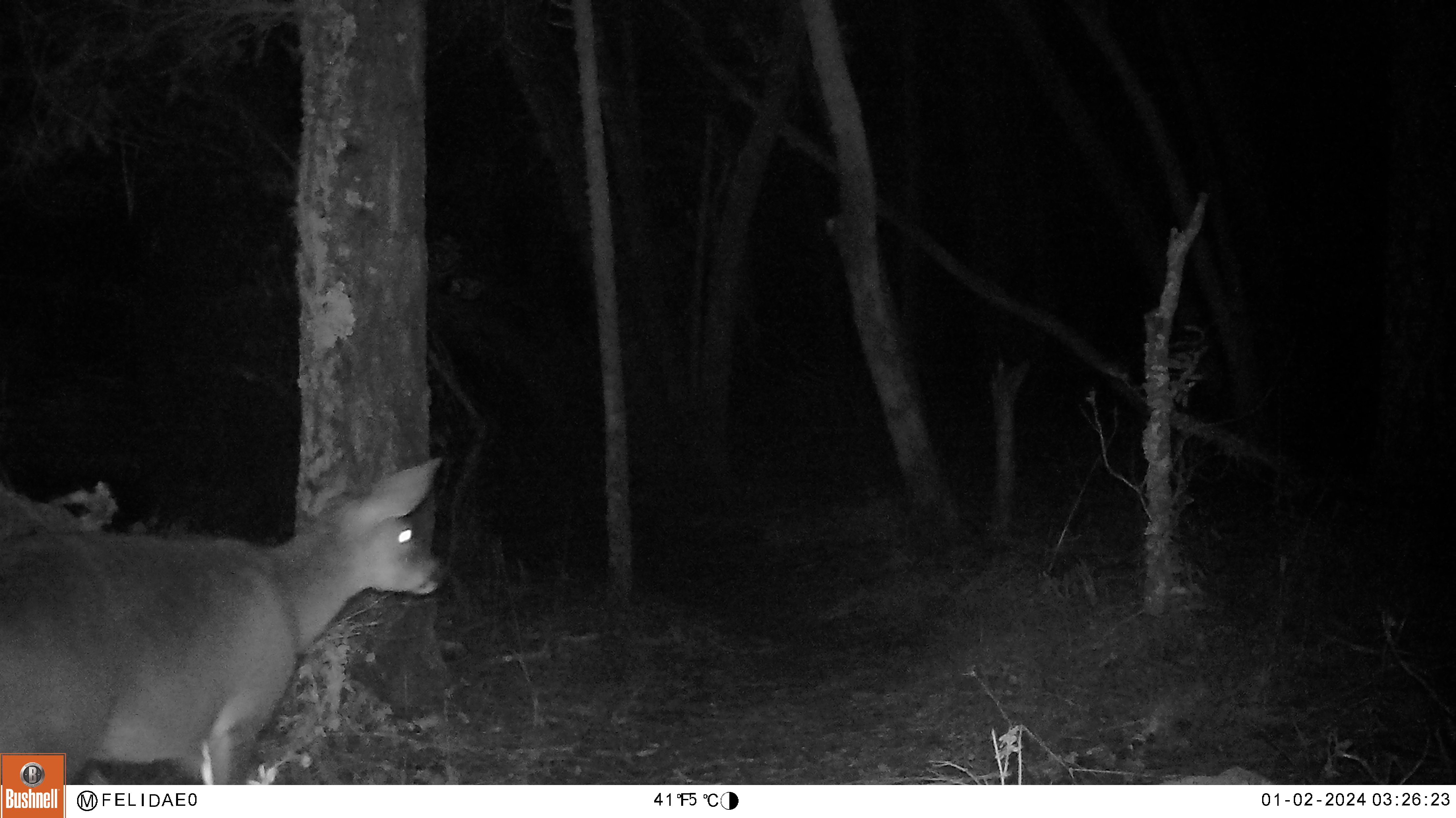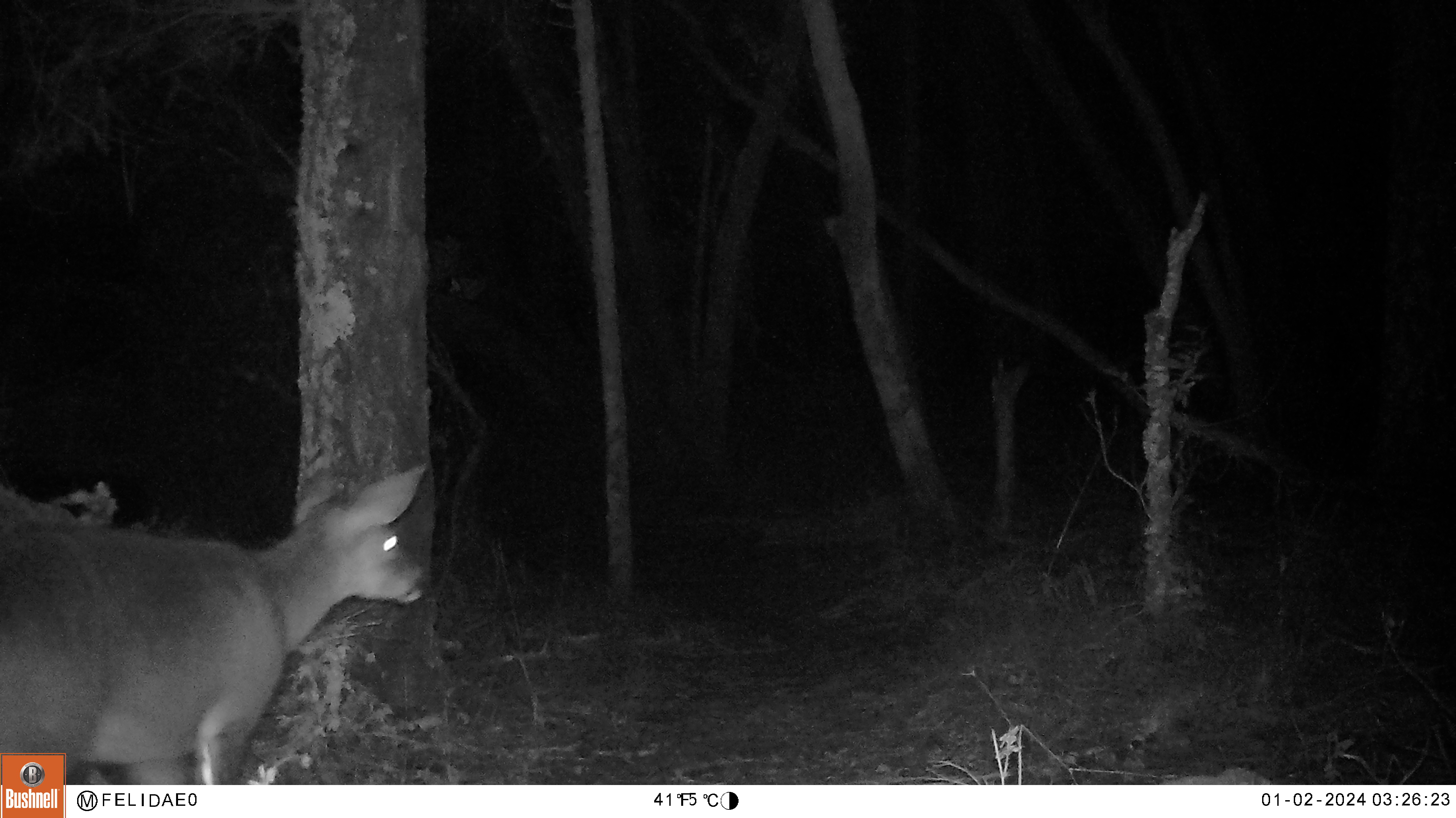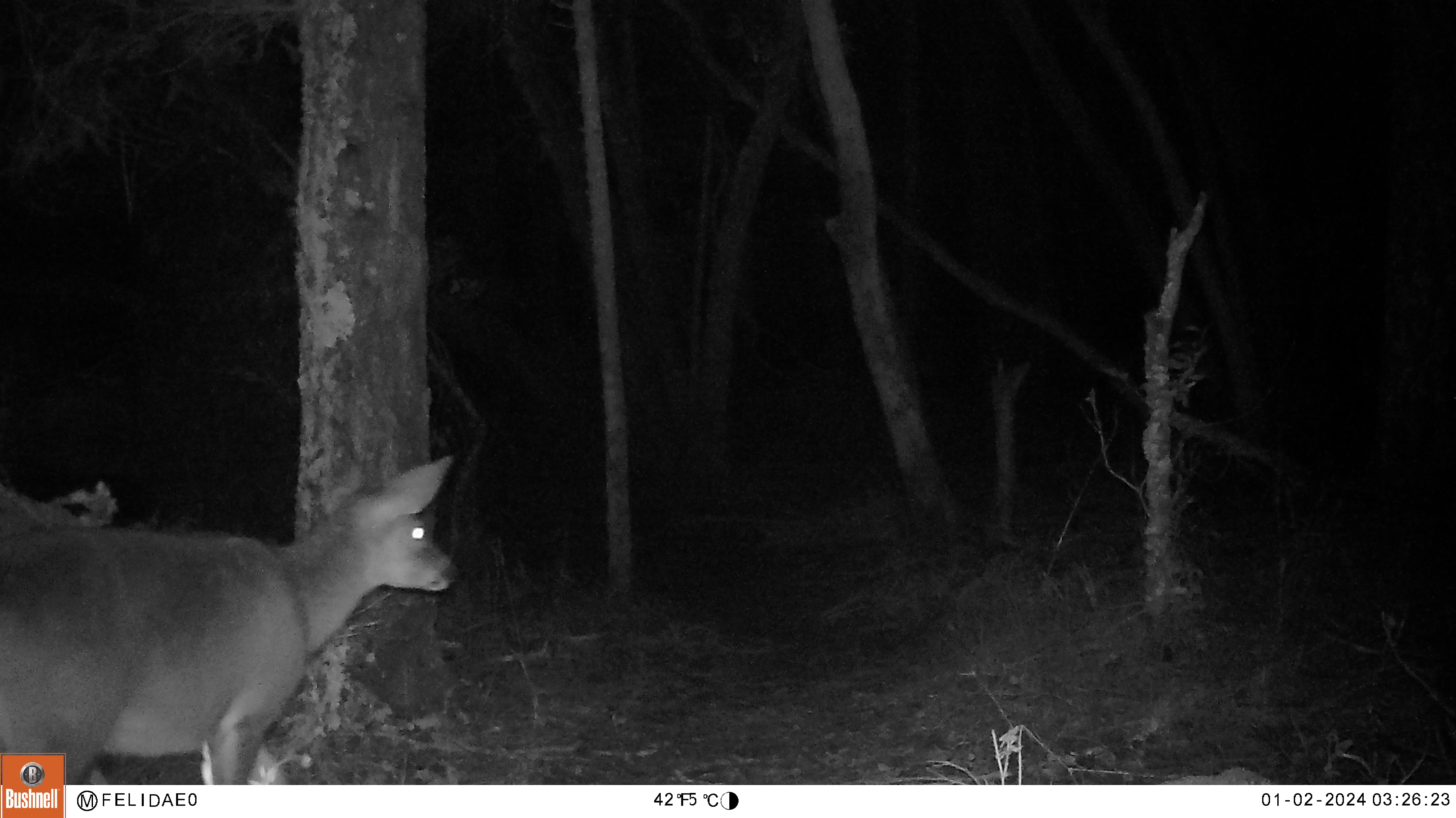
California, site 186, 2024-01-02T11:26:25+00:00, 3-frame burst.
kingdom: Animalia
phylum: Chordata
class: Mammalia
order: Artiodactyla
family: Cervidae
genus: Odocoileus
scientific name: Odocoileus hemionus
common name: mule deer